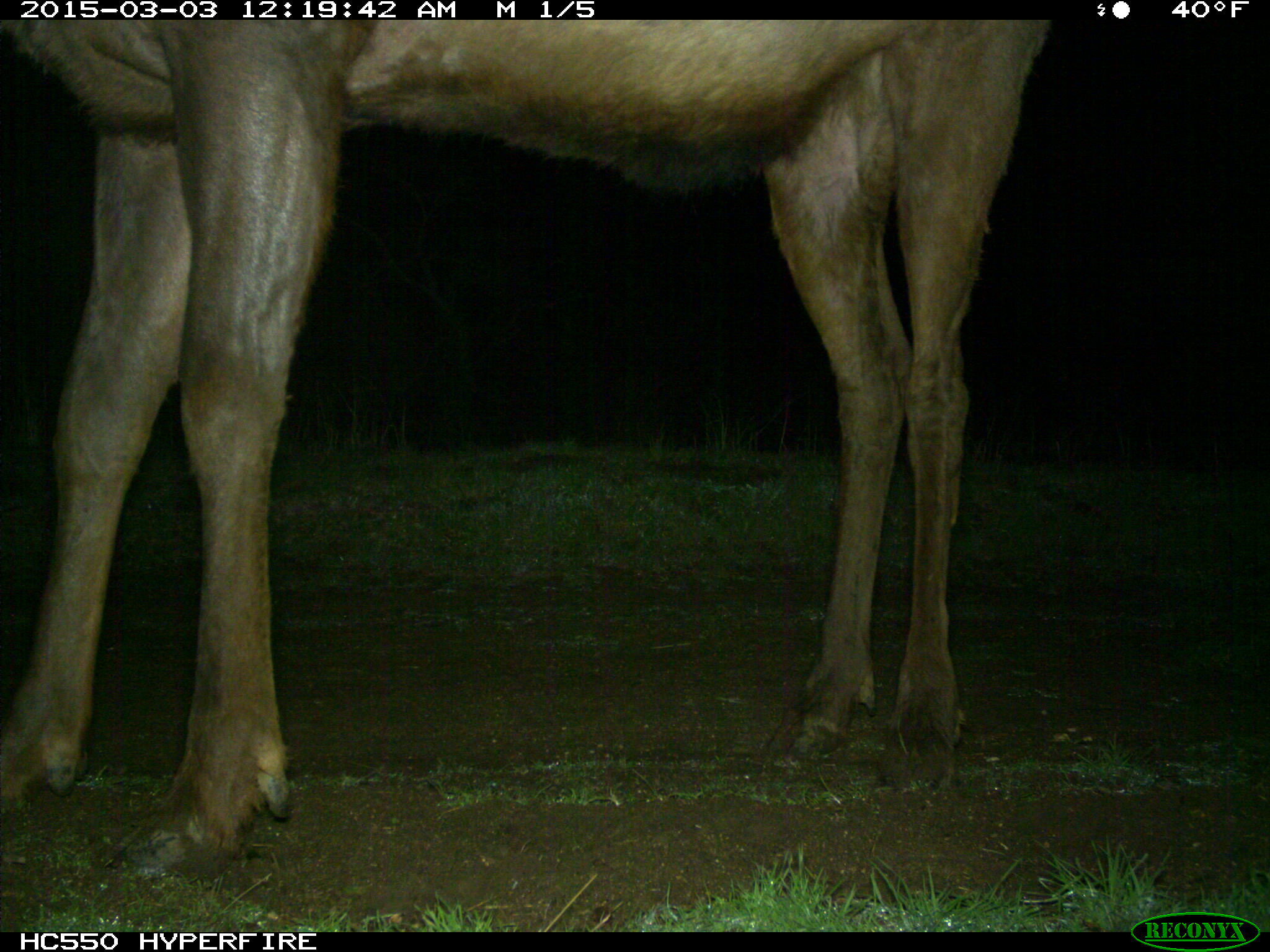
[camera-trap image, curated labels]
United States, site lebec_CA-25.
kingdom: Animalia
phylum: Chordata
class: Mammalia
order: Artiodactyla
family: Cervidae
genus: Cervus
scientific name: Cervus canadensis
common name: elk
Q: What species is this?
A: Cervus canadensis (elk).